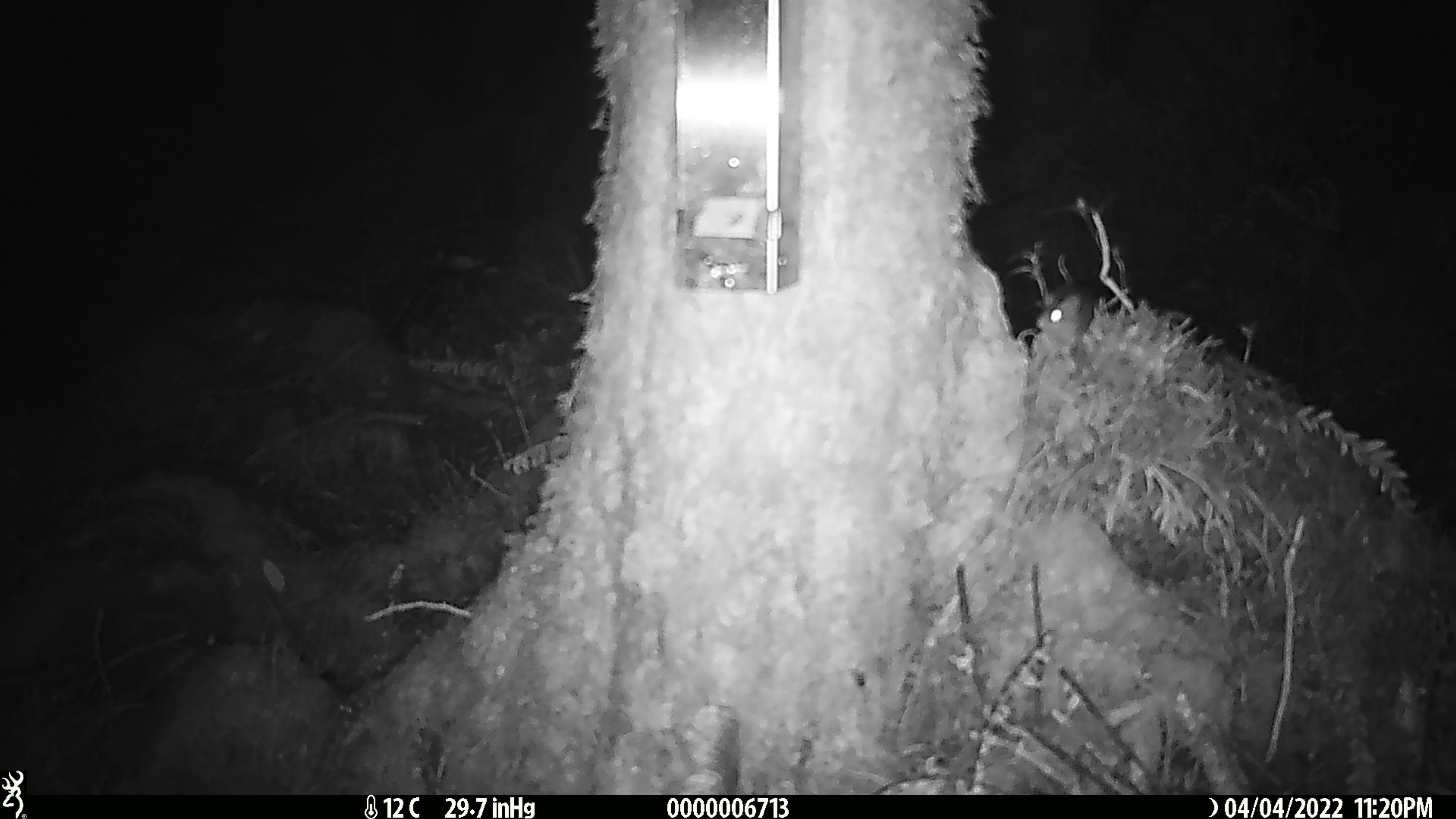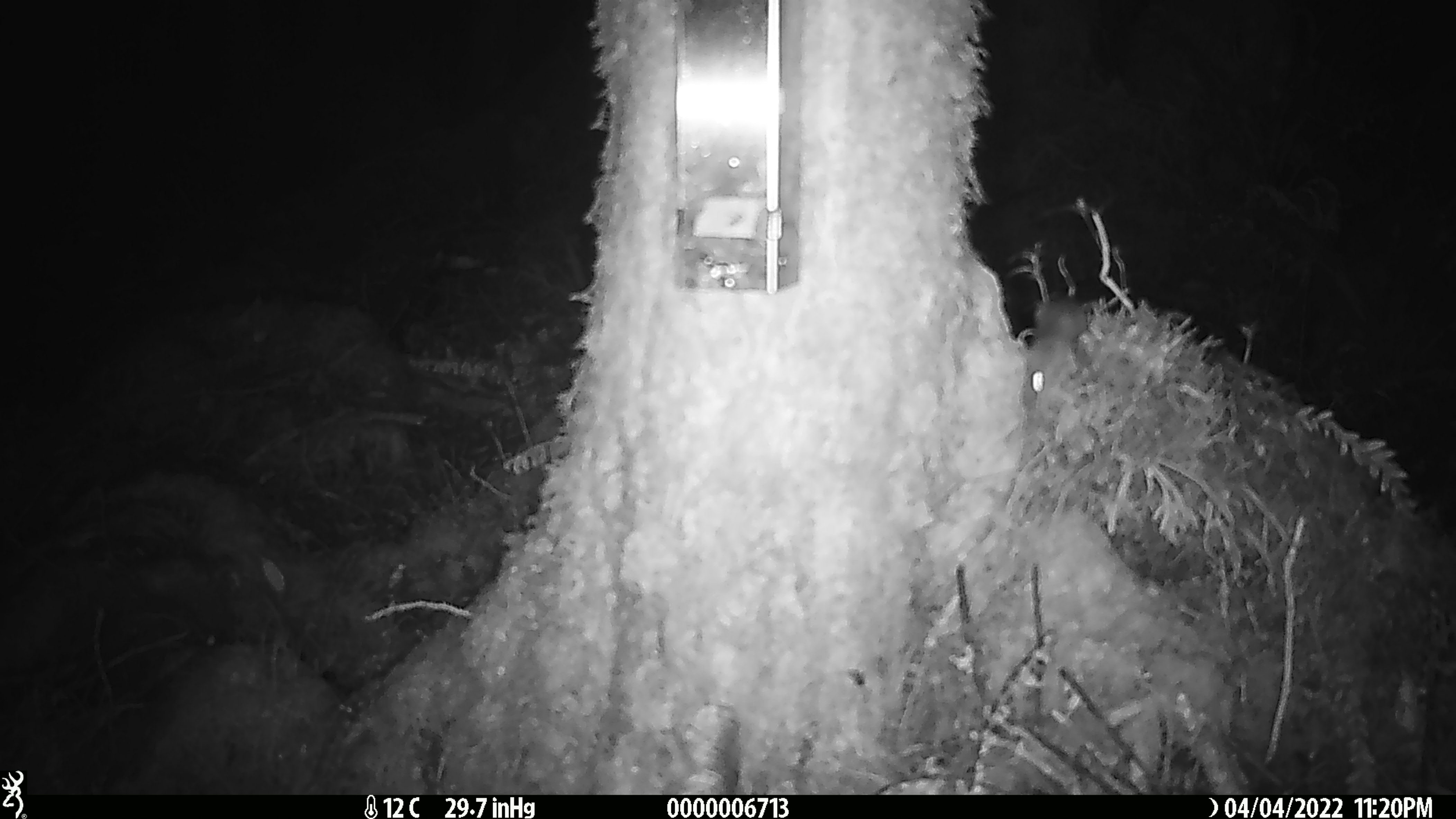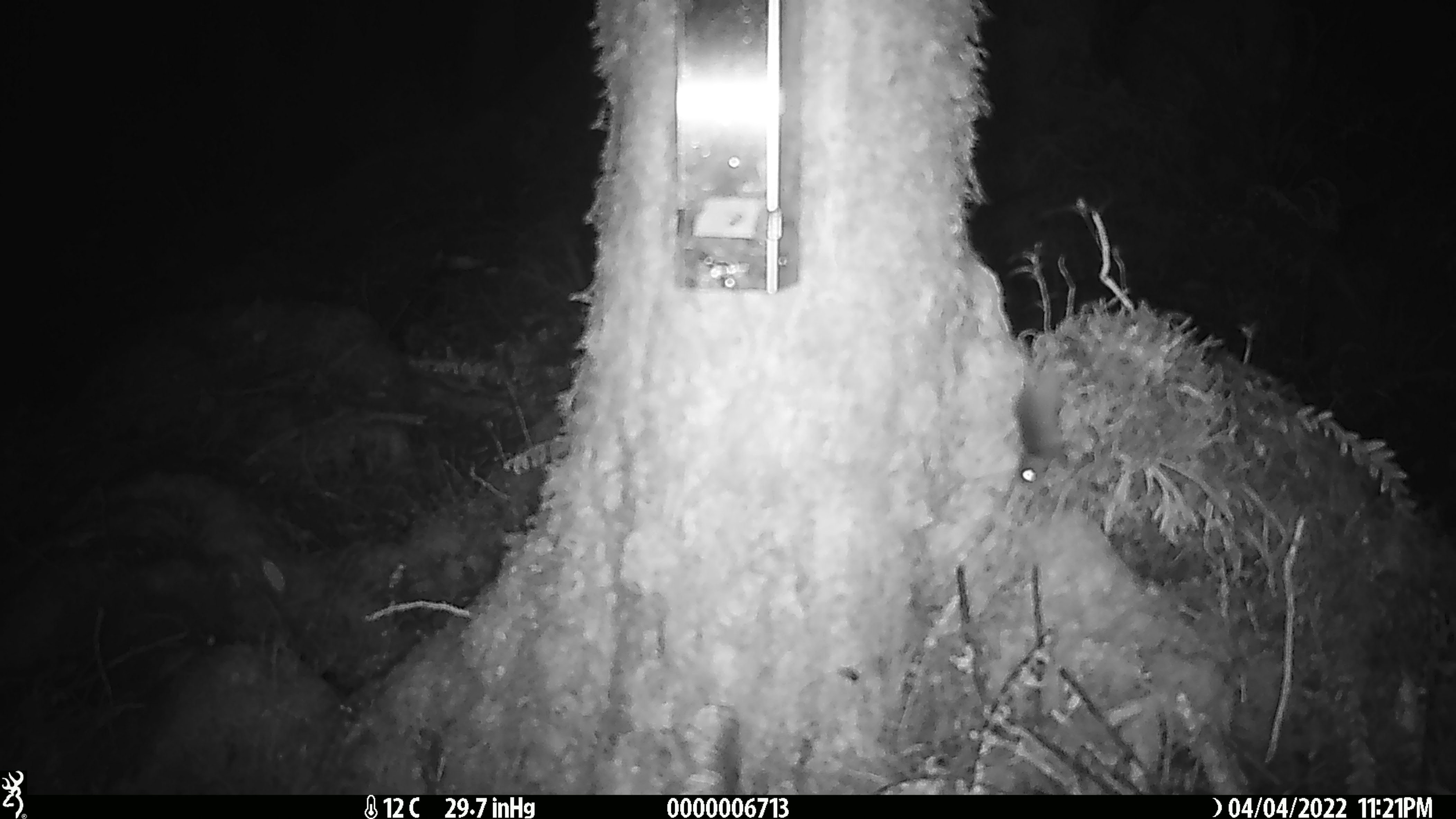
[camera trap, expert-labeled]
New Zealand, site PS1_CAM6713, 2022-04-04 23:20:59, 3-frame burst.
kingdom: Animalia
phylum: Chordata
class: Mammalia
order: Rodentia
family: Muridae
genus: Mus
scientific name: Mus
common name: mouse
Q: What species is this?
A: Mouse (Mus).